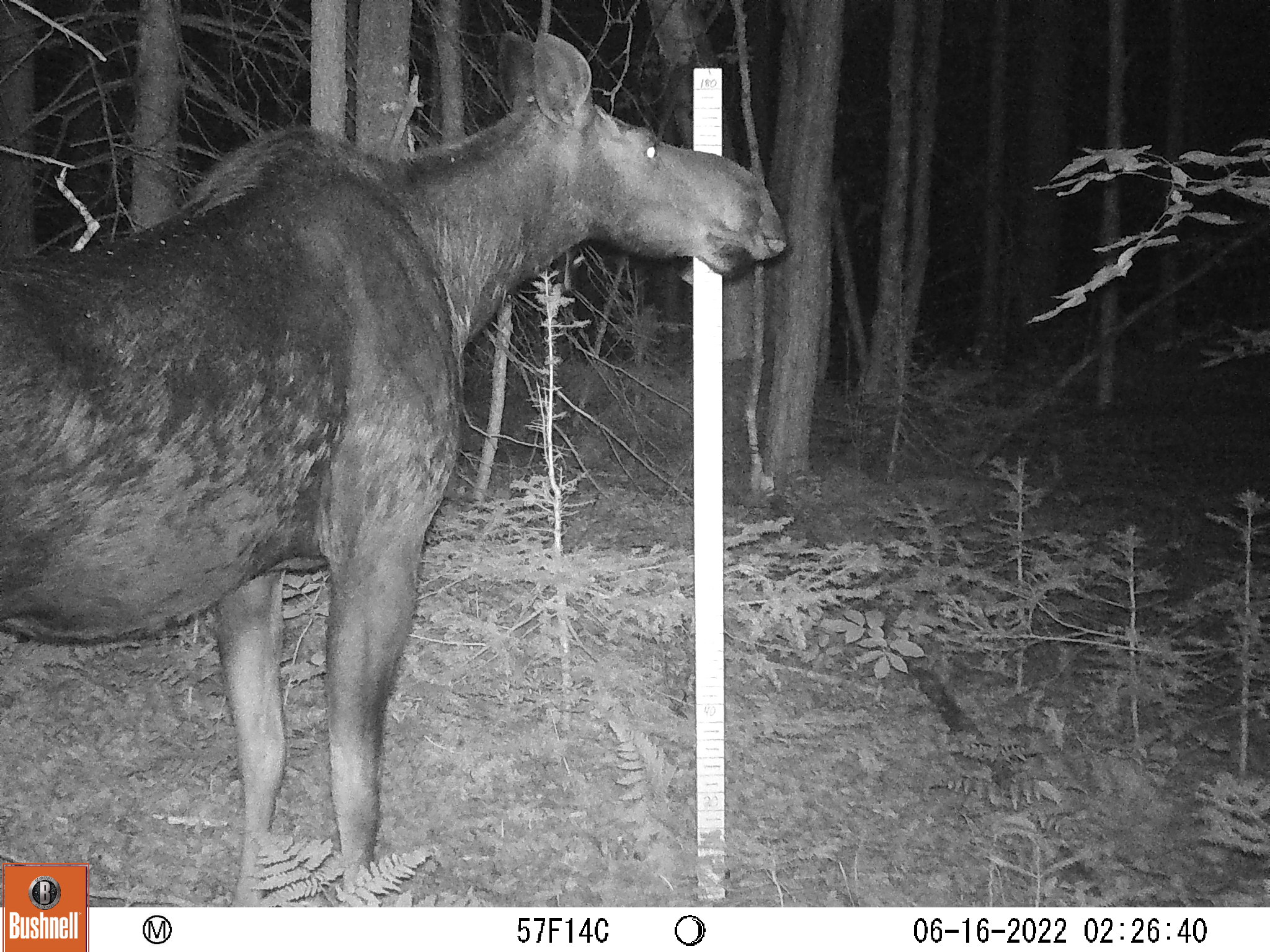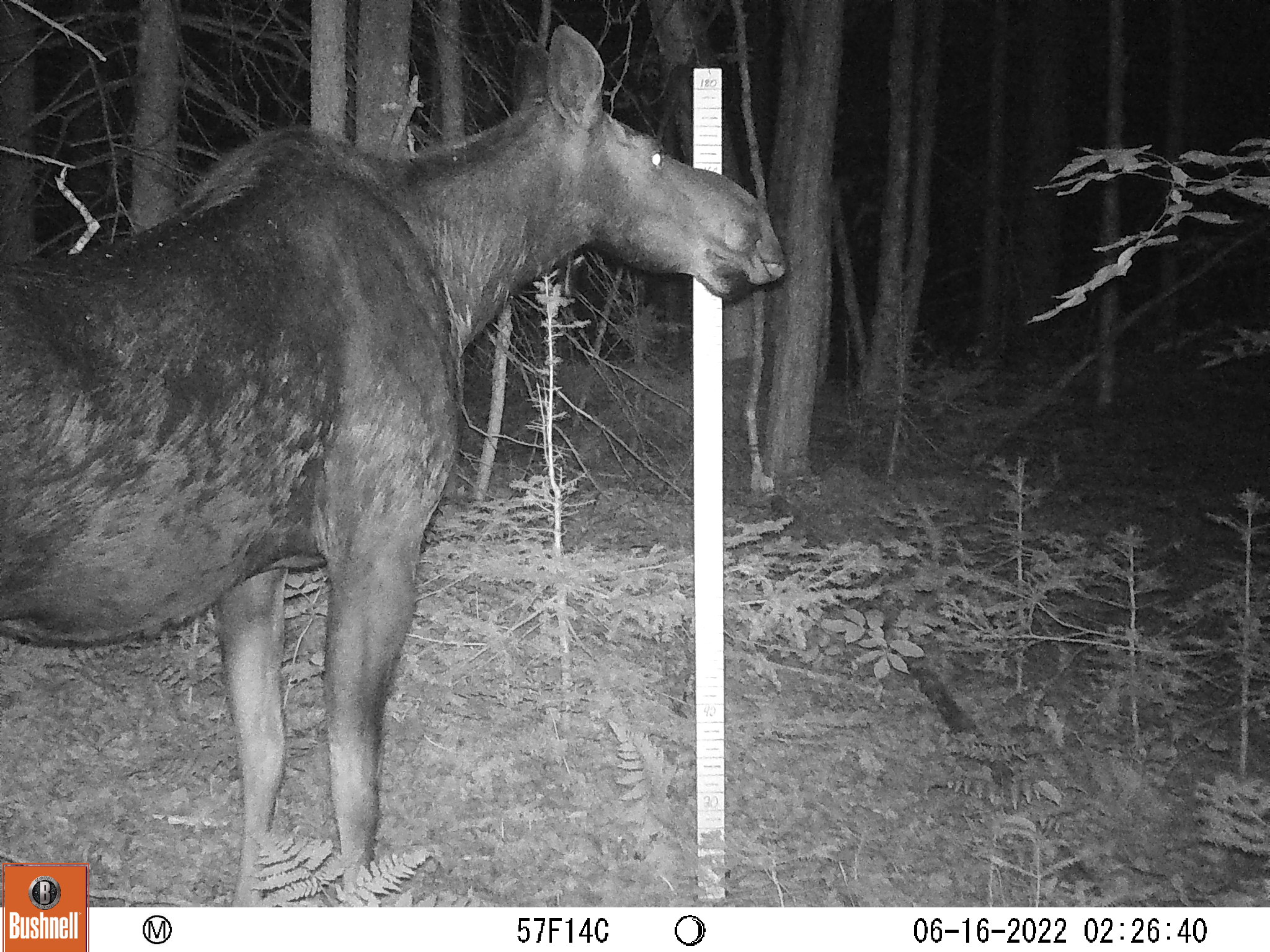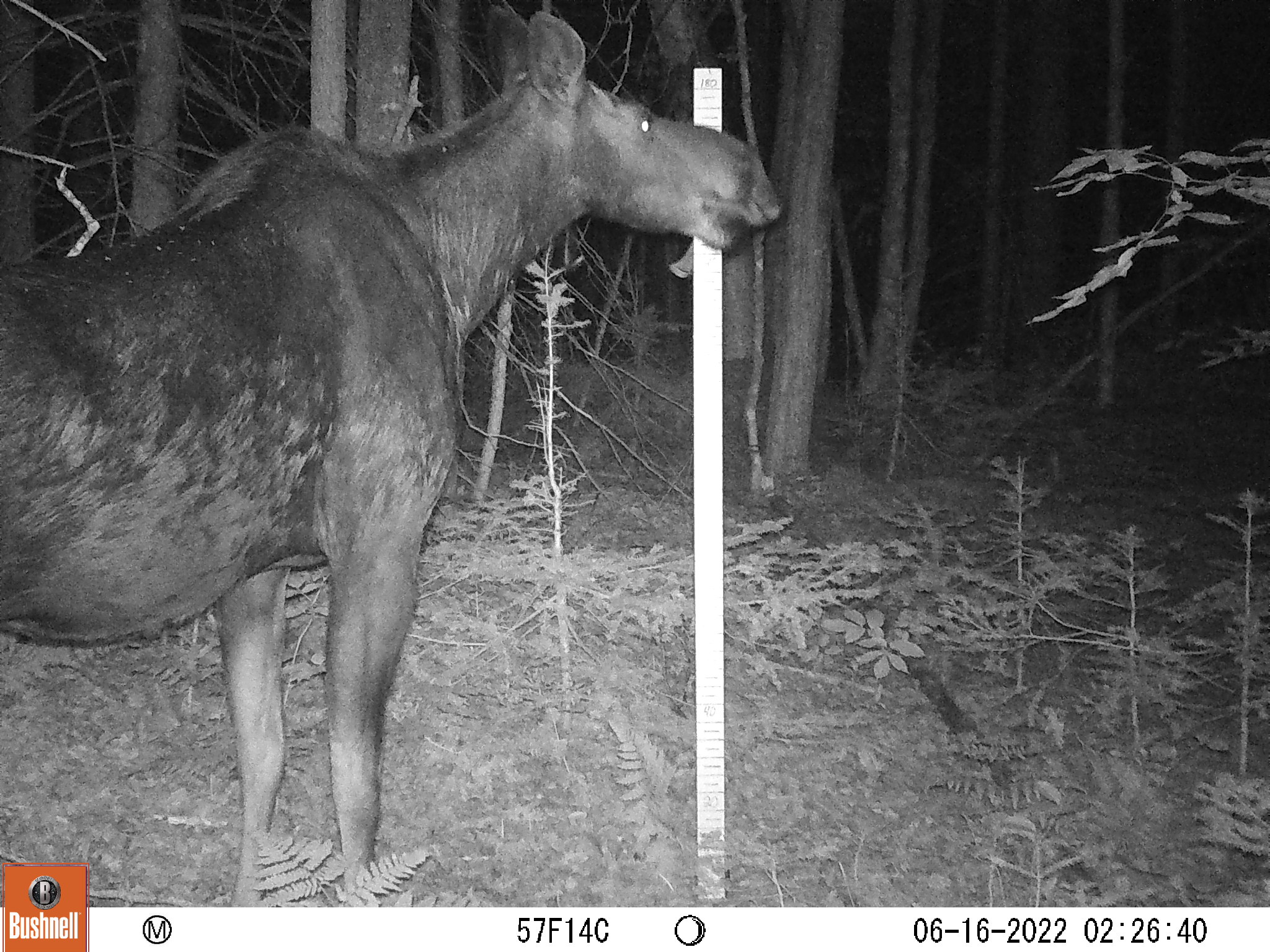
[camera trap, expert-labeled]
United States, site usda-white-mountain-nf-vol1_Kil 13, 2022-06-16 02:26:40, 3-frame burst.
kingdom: Animalia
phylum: Chordata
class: Mammalia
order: Artiodactyla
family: Cervidae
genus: Alces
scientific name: Alces alces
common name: moose